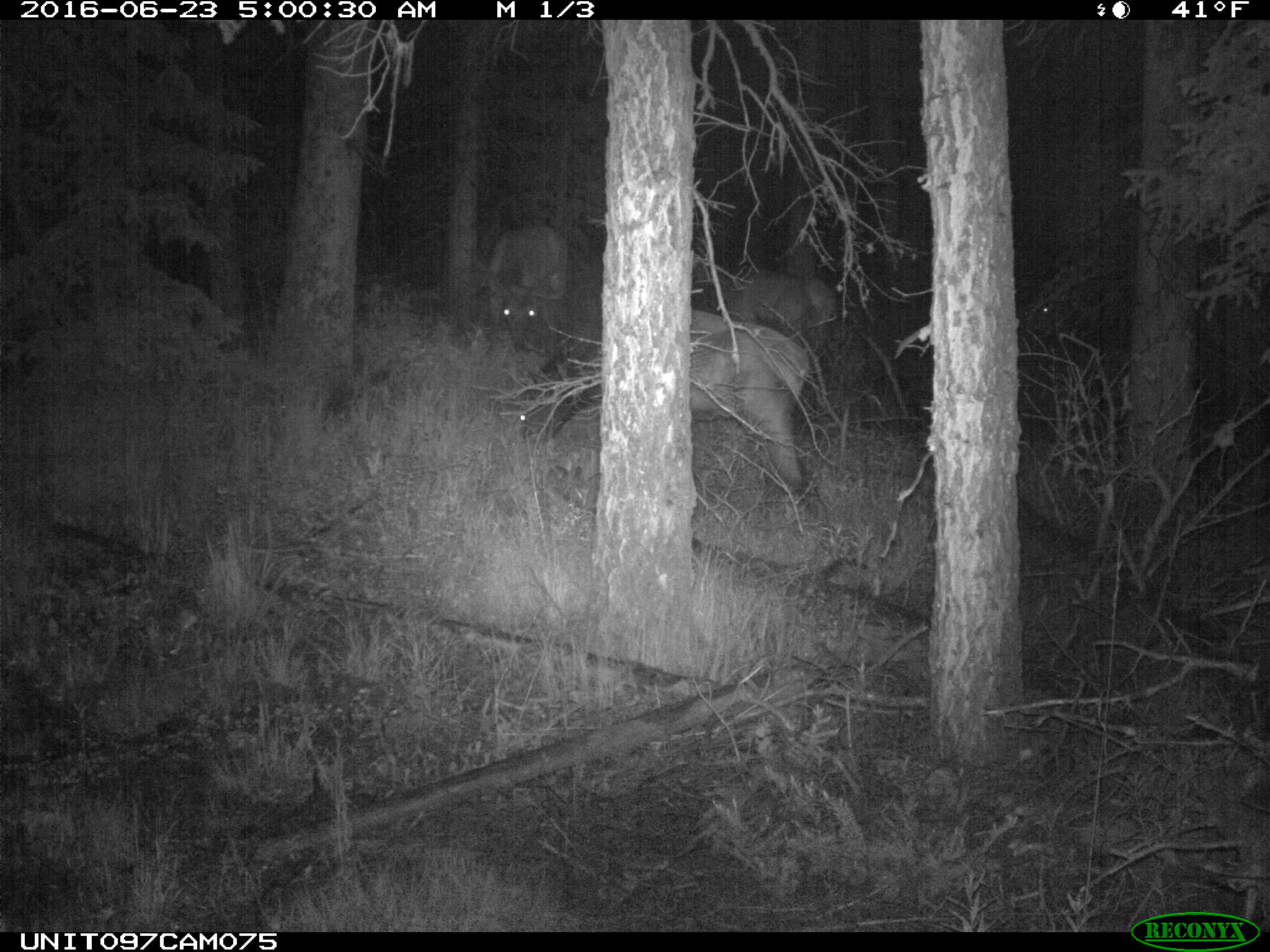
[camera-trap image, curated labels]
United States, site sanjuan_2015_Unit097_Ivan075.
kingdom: Animalia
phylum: Chordata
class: Mammalia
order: Artiodactyla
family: Cervidae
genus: Cervus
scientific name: Cervus elaphus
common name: red deer